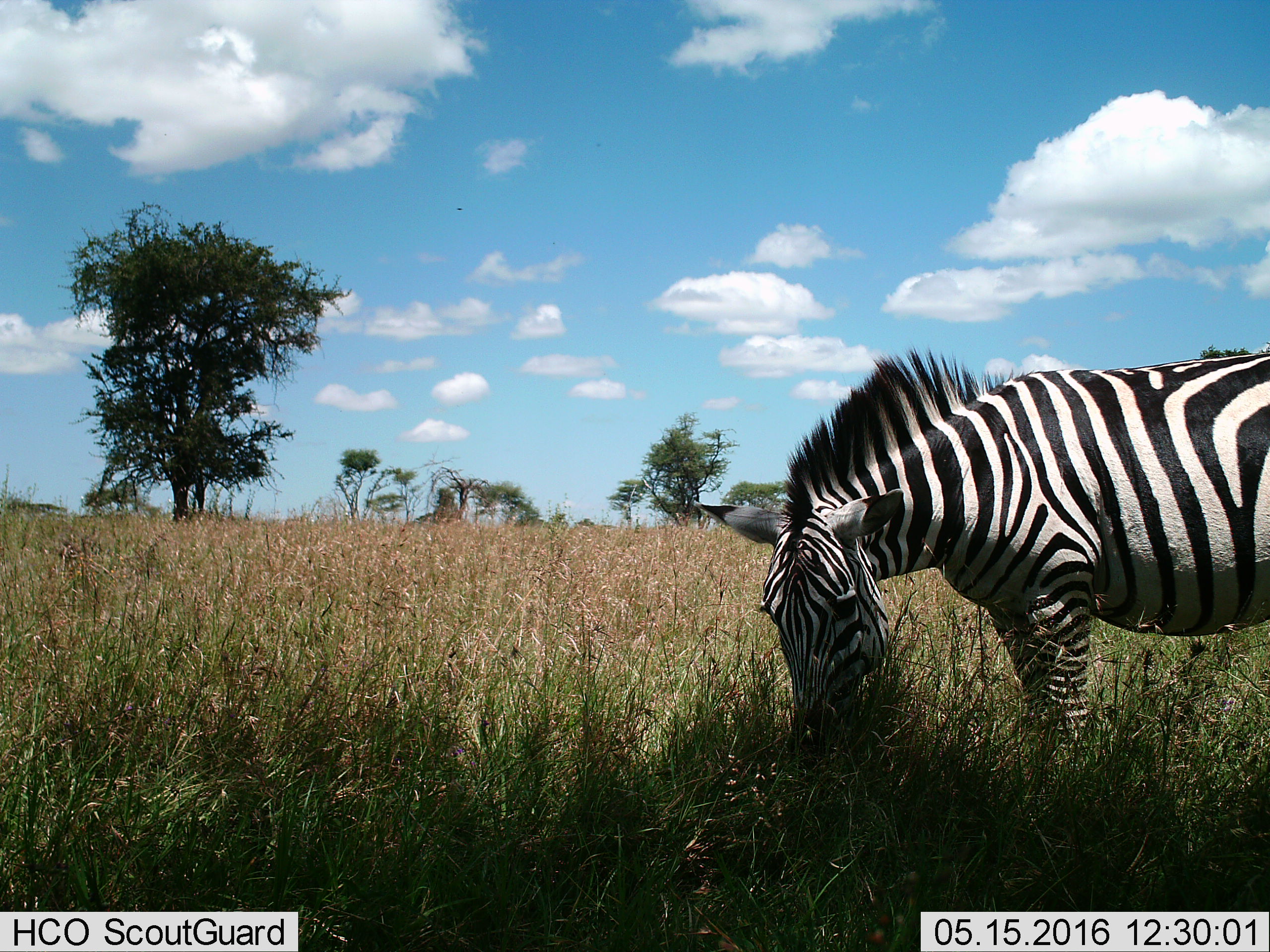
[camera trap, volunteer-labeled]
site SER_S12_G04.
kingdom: Animalia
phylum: Chordata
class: Mammalia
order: Perissodactyla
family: Equidae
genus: Equus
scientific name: Equus quagga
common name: plains zebra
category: zebraplains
Zebraplains (plains zebra) (Equus quagga), count 1. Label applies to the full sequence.